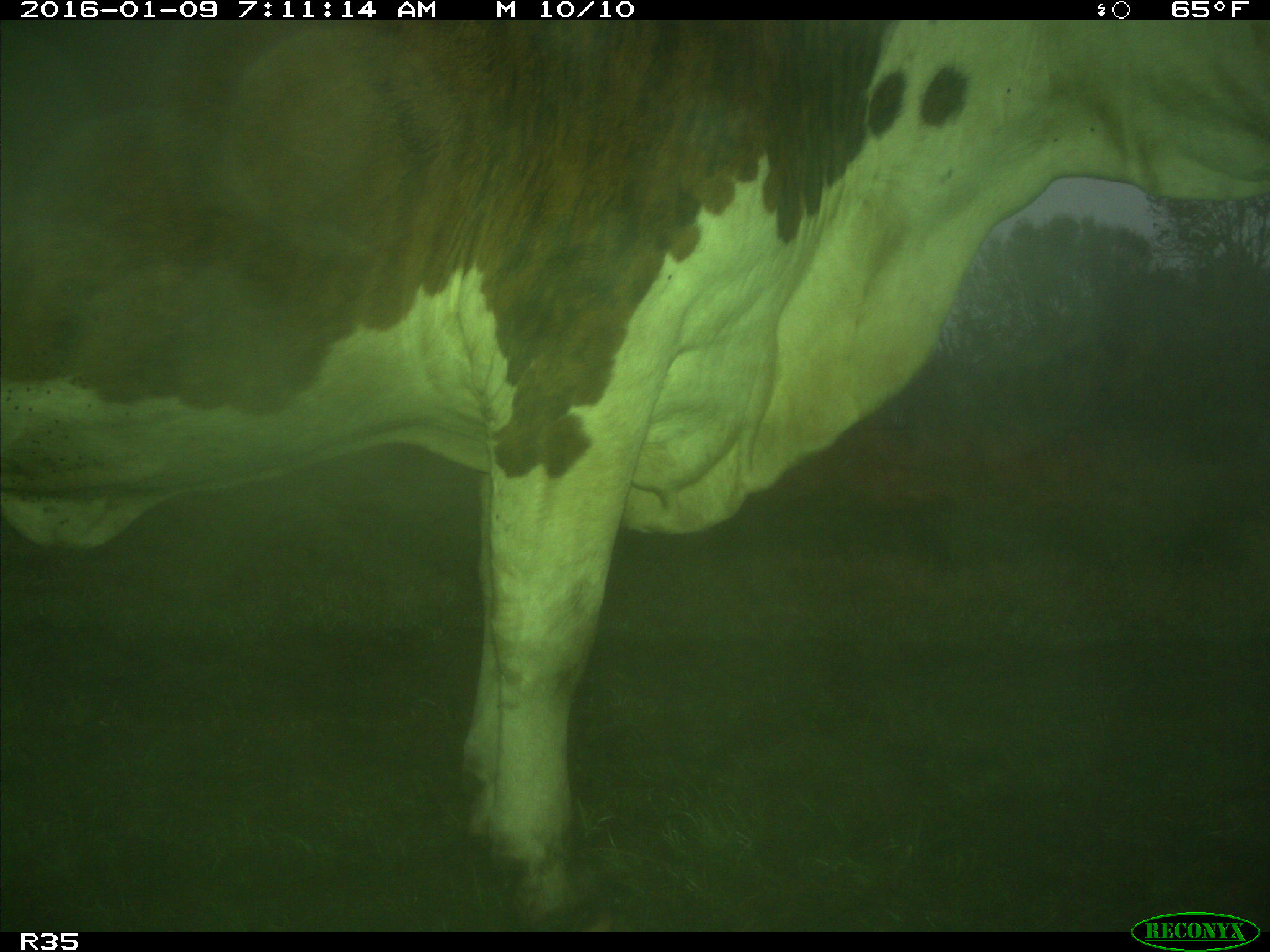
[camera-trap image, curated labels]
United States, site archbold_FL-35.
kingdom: Animalia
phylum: Chordata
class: Mammalia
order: Artiodactyla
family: Bovidae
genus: Bos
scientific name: Bos taurus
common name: domestic cow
Bos taurus (domestic cow).